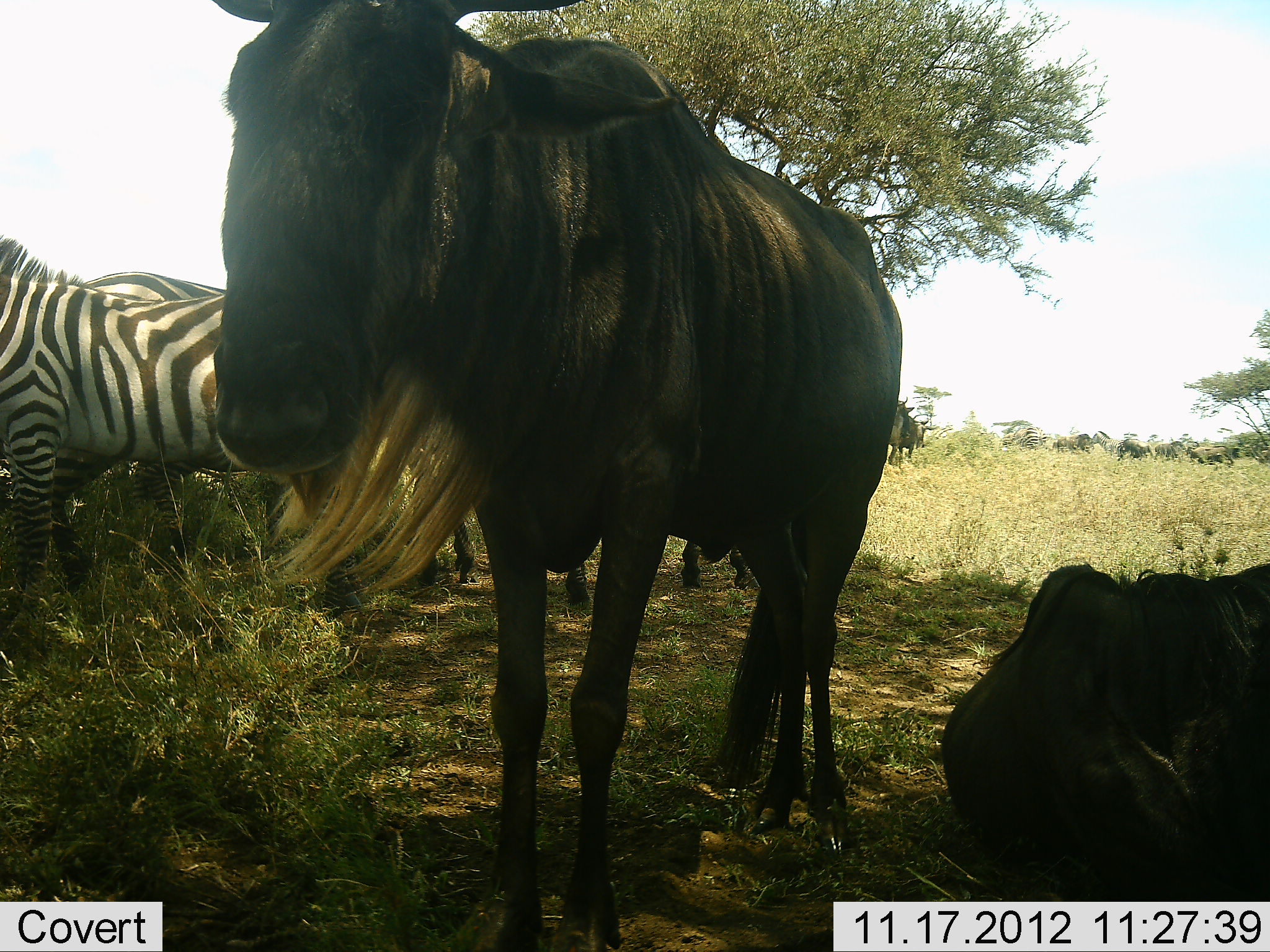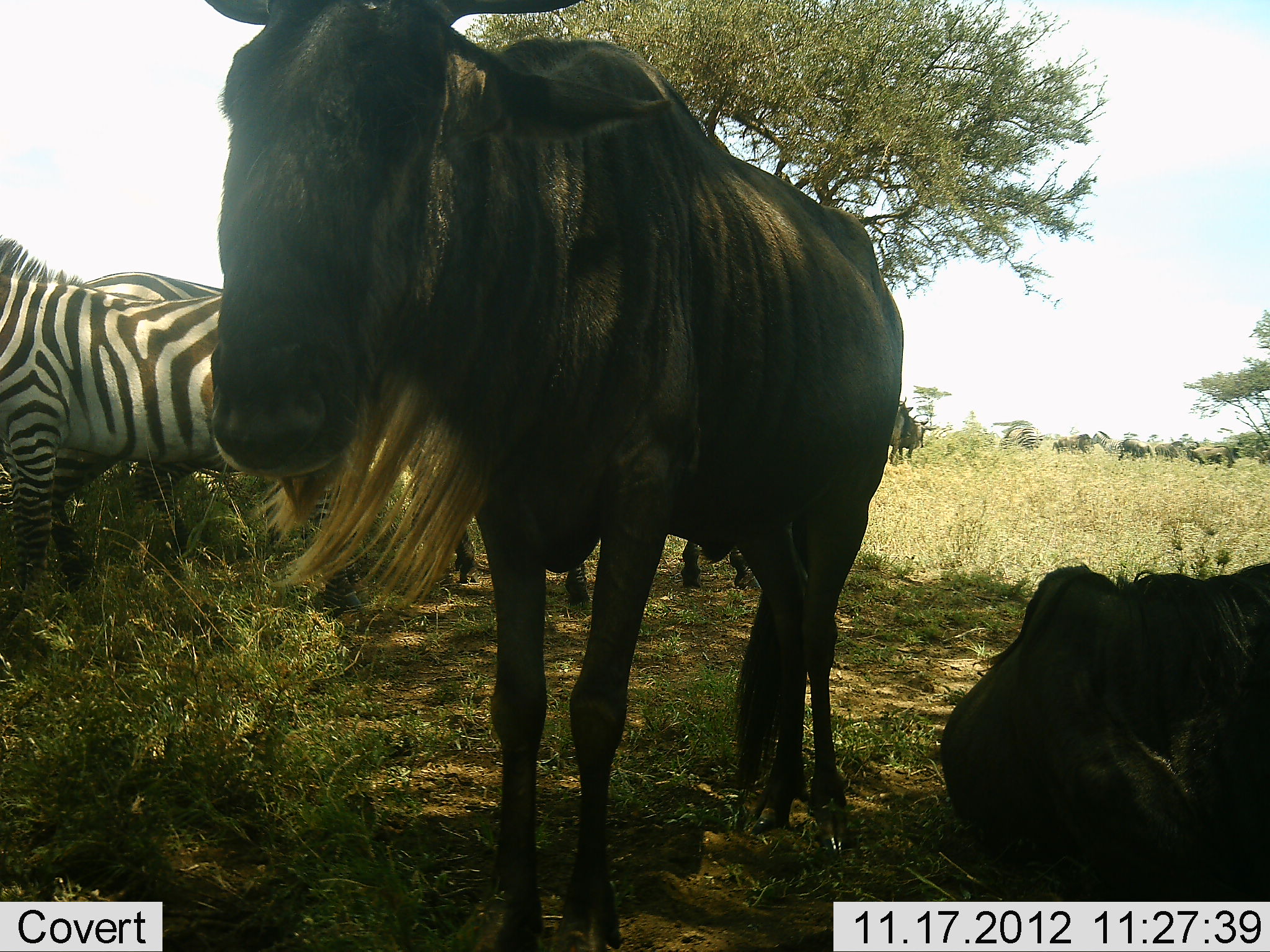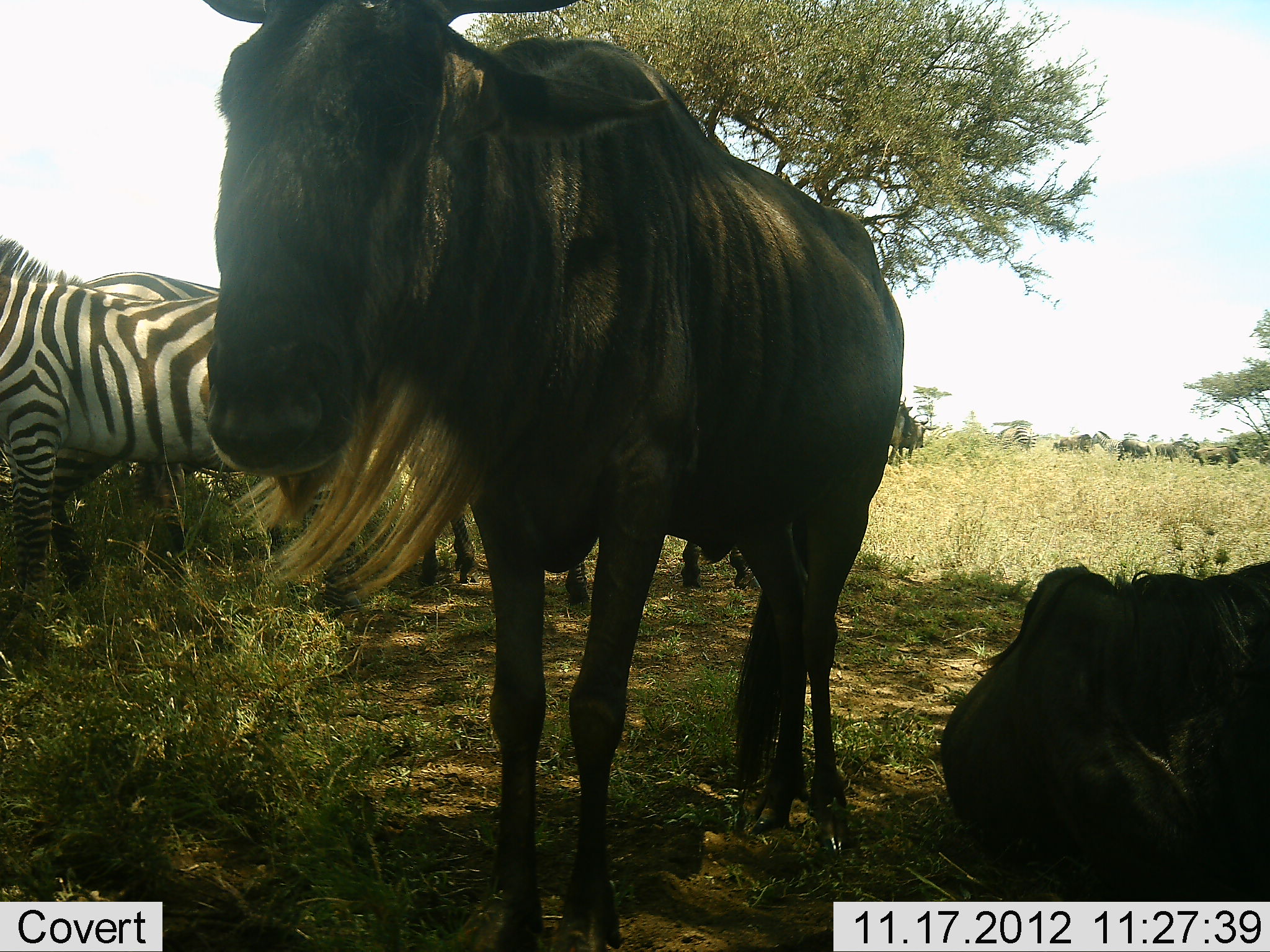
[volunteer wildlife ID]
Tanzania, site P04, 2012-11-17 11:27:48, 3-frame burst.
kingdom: Animalia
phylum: Chordata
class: Mammalia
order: Artiodactyla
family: Bovidae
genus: Connochaetes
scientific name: Connochaetes taurinus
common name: blue wildebeest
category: wildebeest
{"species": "wildebeest (blue wildebeest) (Connochaetes taurinus)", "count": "9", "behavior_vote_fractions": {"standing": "80%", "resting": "80%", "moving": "0%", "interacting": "0%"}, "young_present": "0%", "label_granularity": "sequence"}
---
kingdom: Animalia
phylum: Chordata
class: Mammalia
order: Perissodactyla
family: Equidae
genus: Equus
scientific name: Equus quagga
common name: plains zebra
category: zebra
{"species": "zebra (plains zebra) (Equus quagga)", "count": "2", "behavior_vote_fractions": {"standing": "100%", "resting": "0%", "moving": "0%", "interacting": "0%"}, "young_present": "0%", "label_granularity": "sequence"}